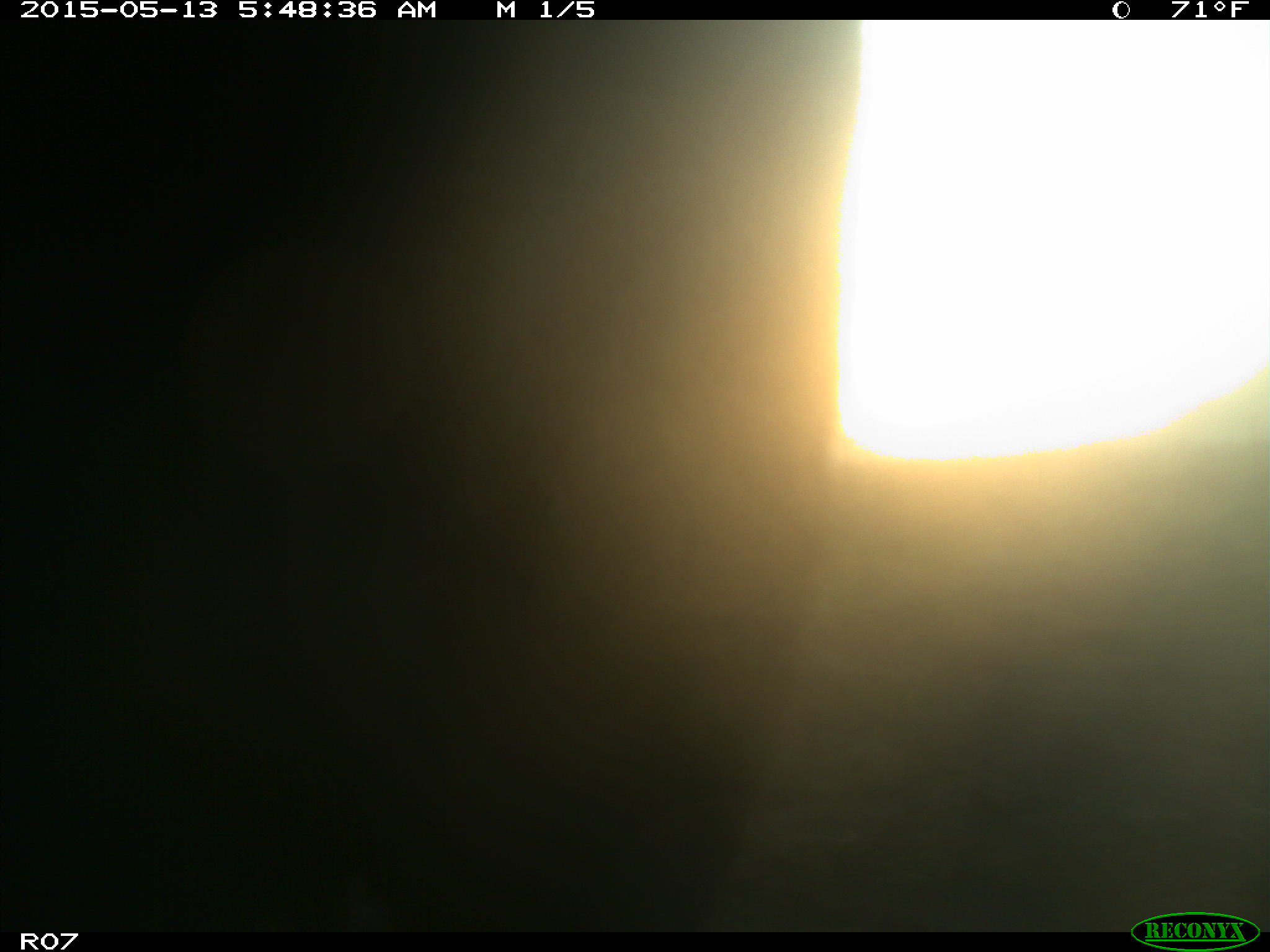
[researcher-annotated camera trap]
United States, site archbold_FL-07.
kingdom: Animalia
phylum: Chordata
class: Mammalia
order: Artiodactyla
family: Bovidae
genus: Bos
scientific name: Bos taurus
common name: domestic cow